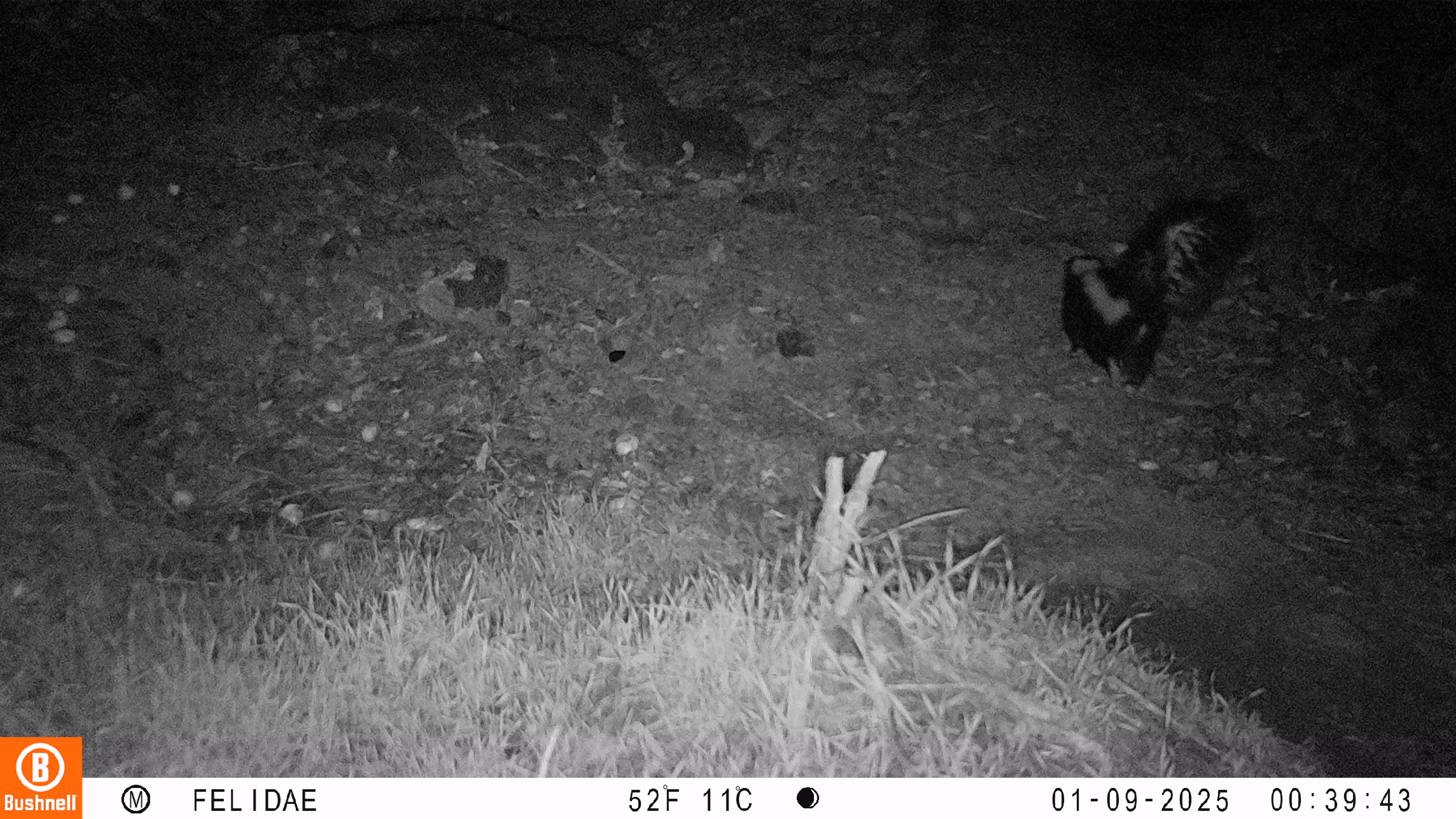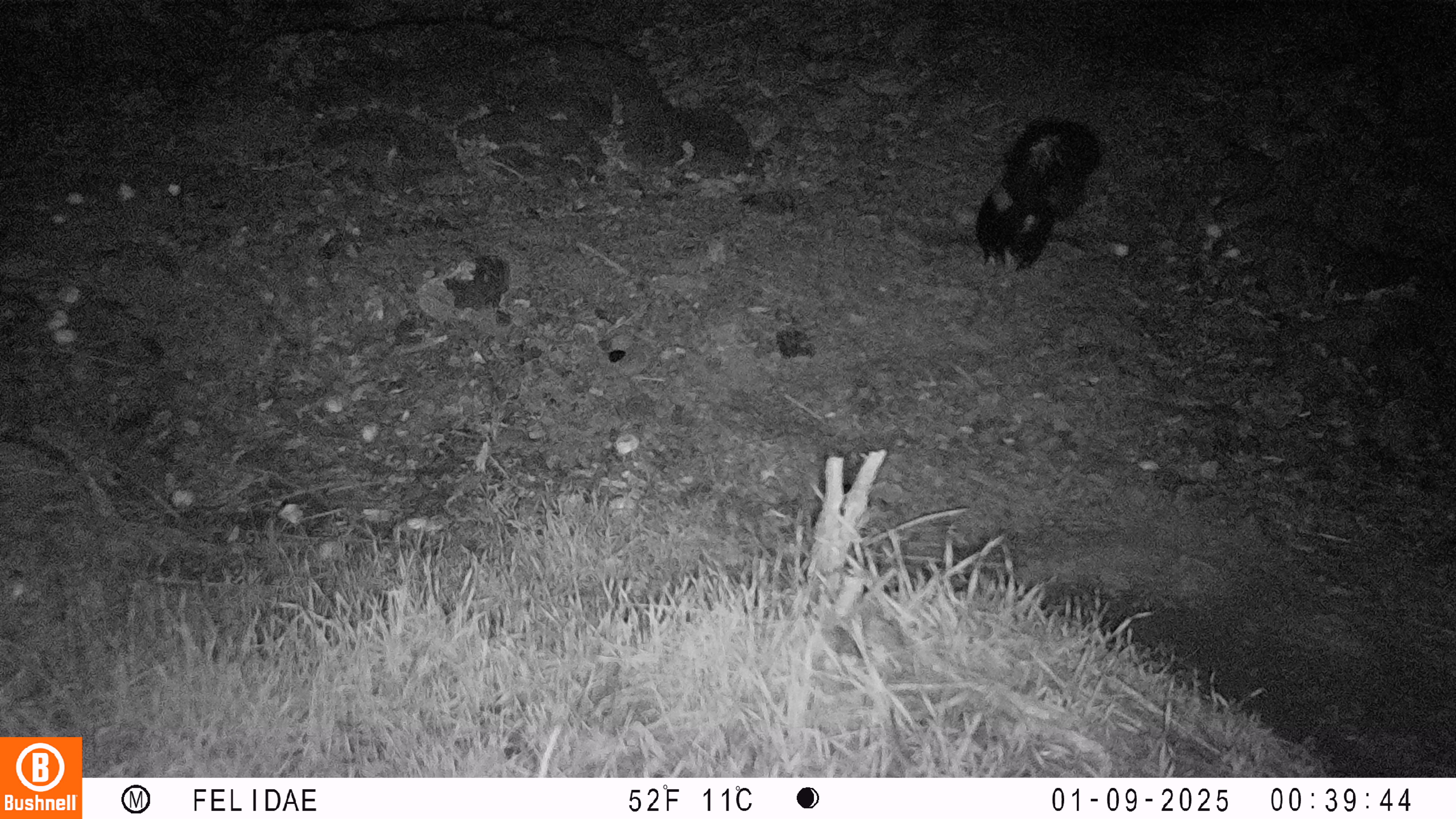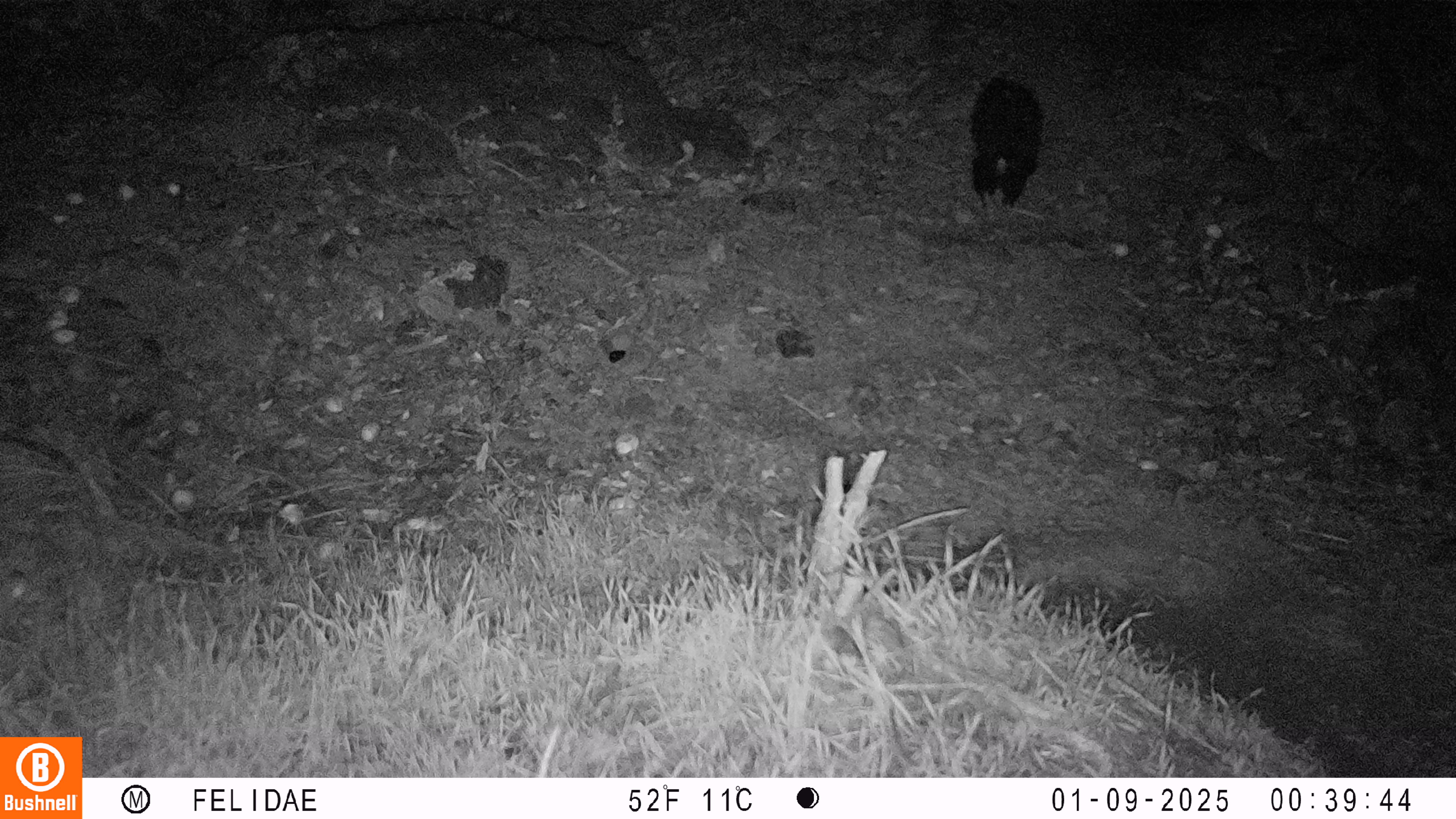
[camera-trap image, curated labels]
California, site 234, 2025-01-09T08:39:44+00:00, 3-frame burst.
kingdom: Animalia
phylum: Chordata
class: Mammalia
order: Carnivora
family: Mephitidae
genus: Mephitis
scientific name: Mephitis mephitis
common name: striped skunk